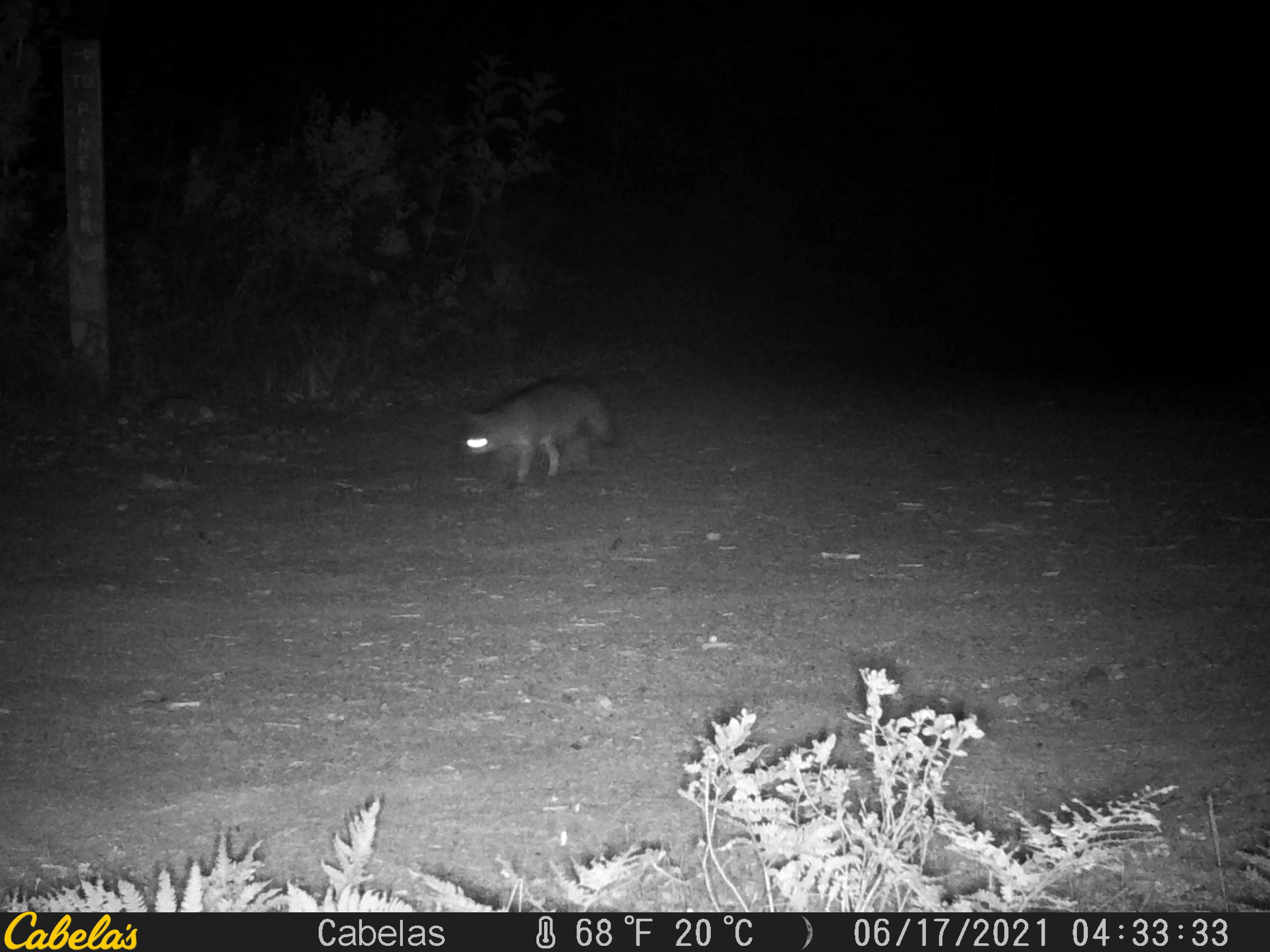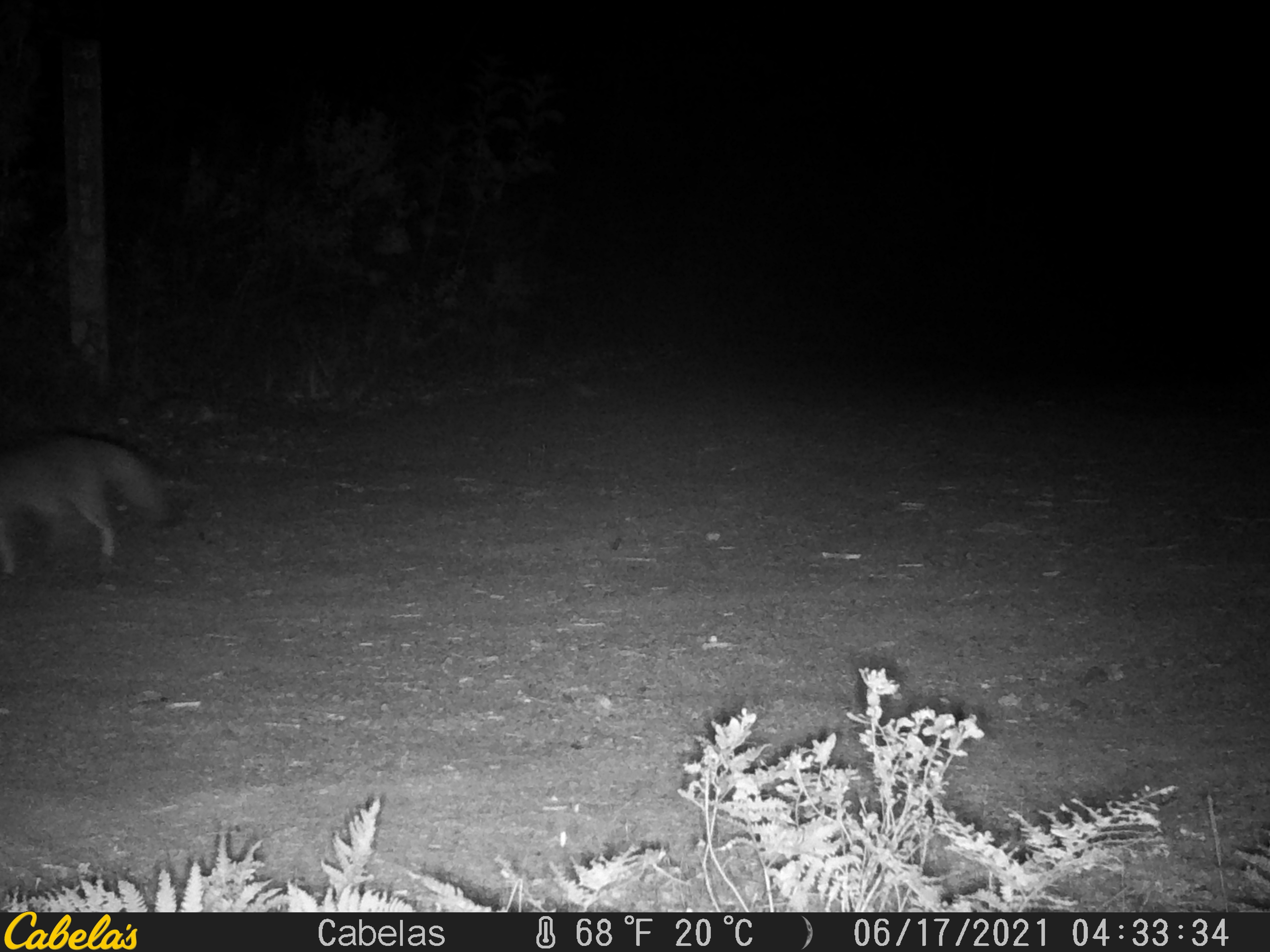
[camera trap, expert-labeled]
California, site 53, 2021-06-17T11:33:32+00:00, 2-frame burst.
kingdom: Animalia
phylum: Chordata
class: Mammalia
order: Carnivora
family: Canidae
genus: Urocyon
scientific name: Urocyon cinereoargenteus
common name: gray fox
Gray fox (Urocyon cinereoargenteus).